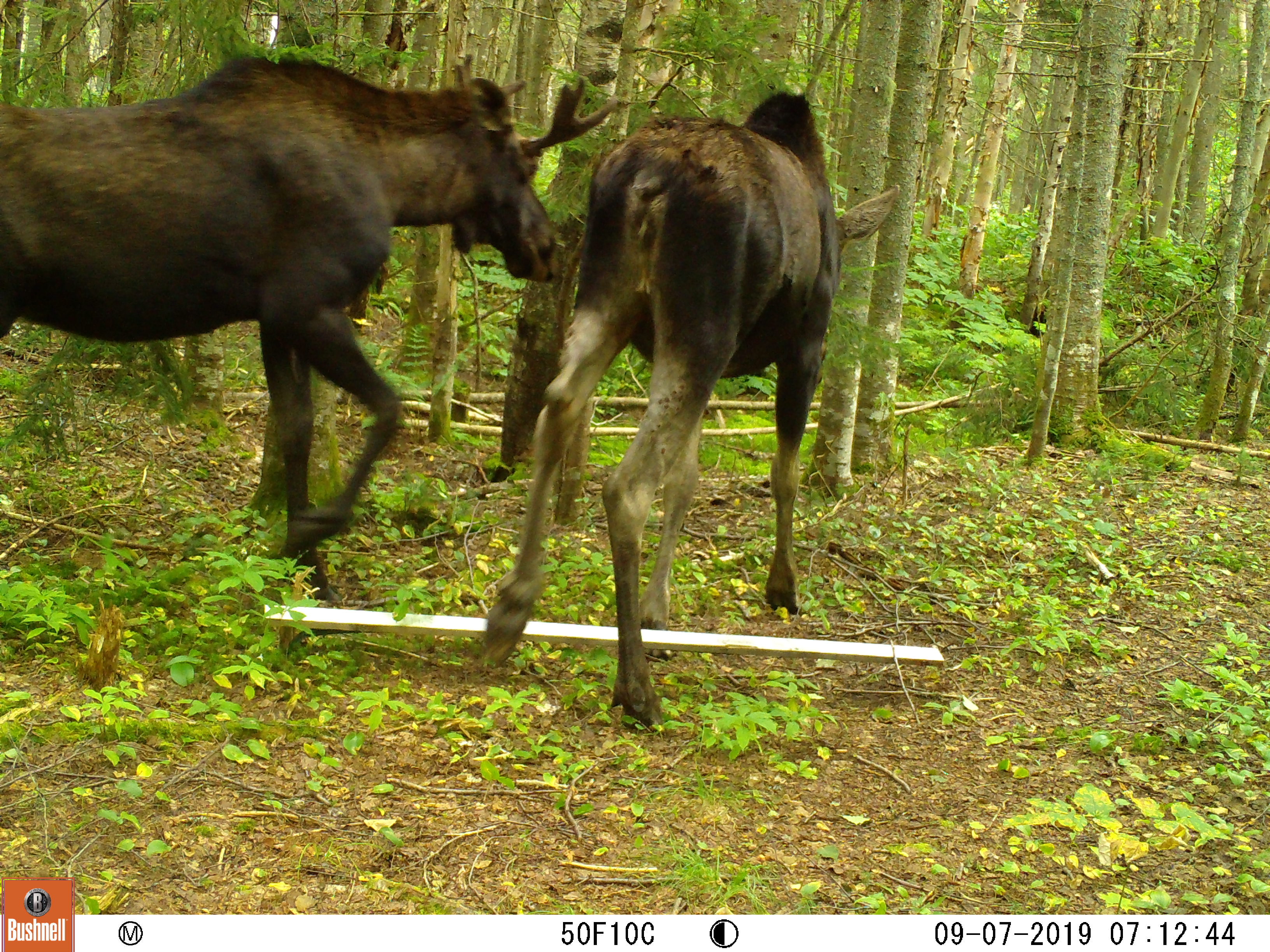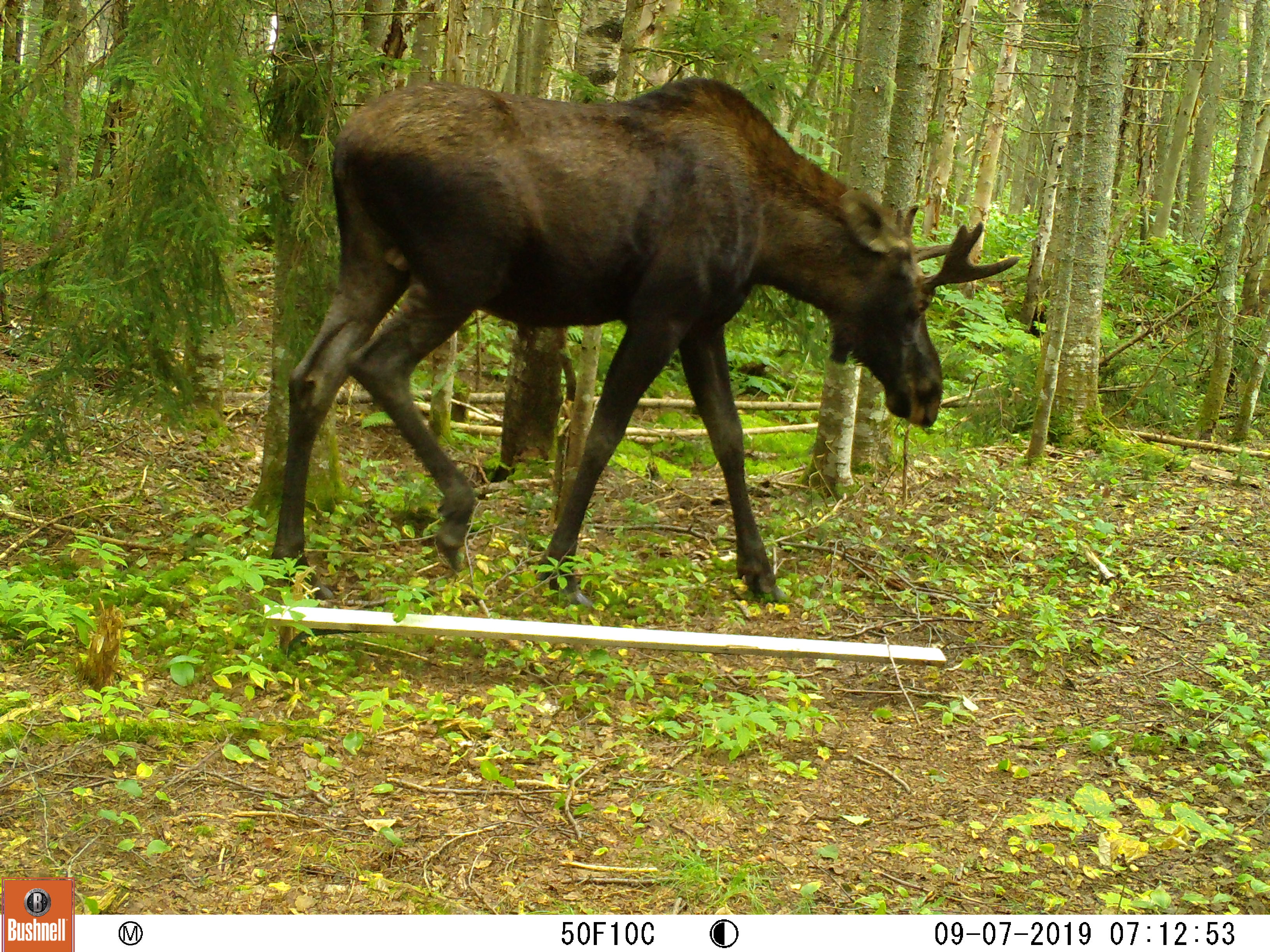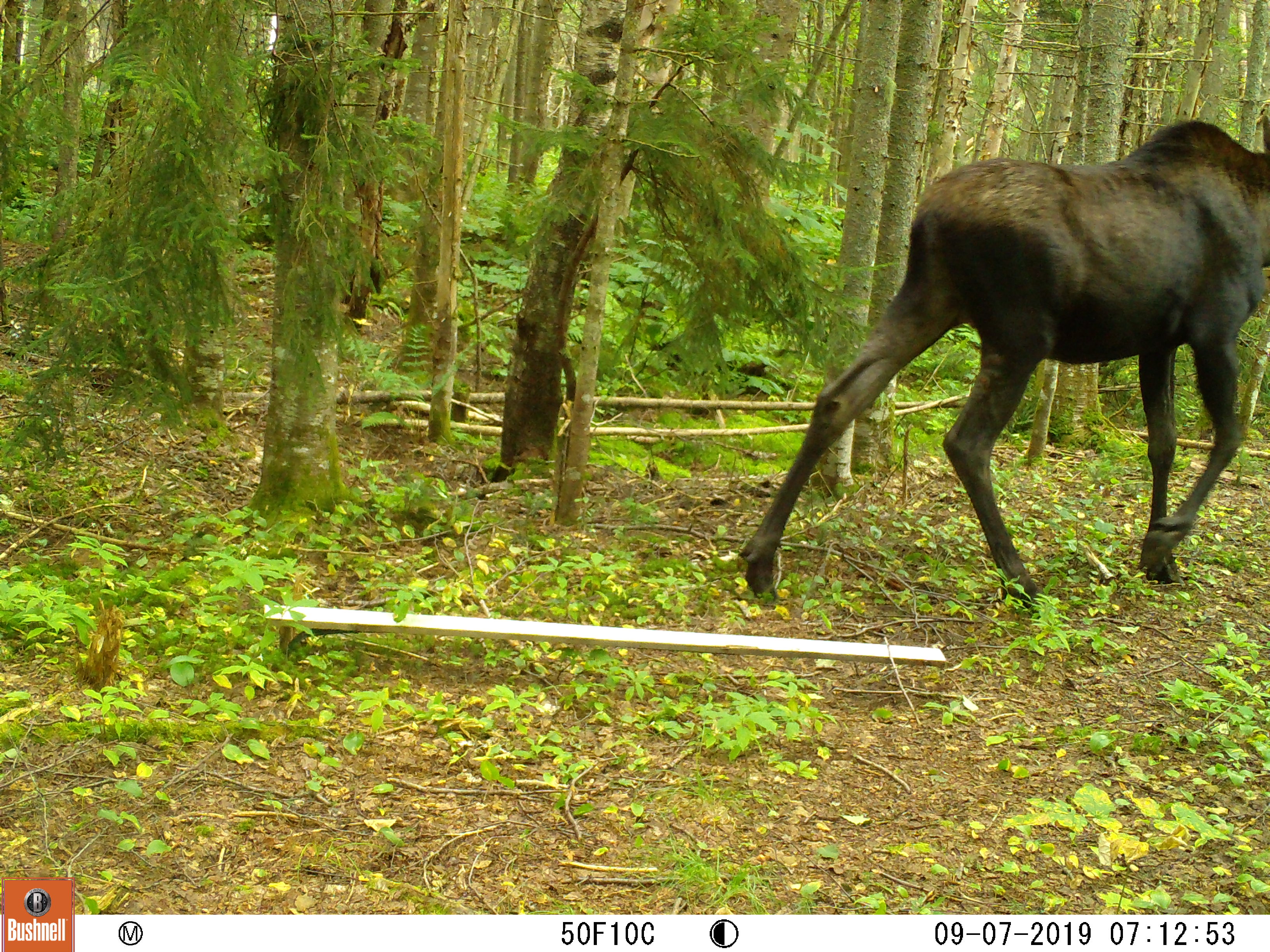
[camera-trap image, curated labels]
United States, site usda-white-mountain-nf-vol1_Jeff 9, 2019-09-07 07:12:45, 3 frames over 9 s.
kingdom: Animalia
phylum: Chordata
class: Mammalia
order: Artiodactyla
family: Cervidae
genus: Alces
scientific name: Alces alces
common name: moose